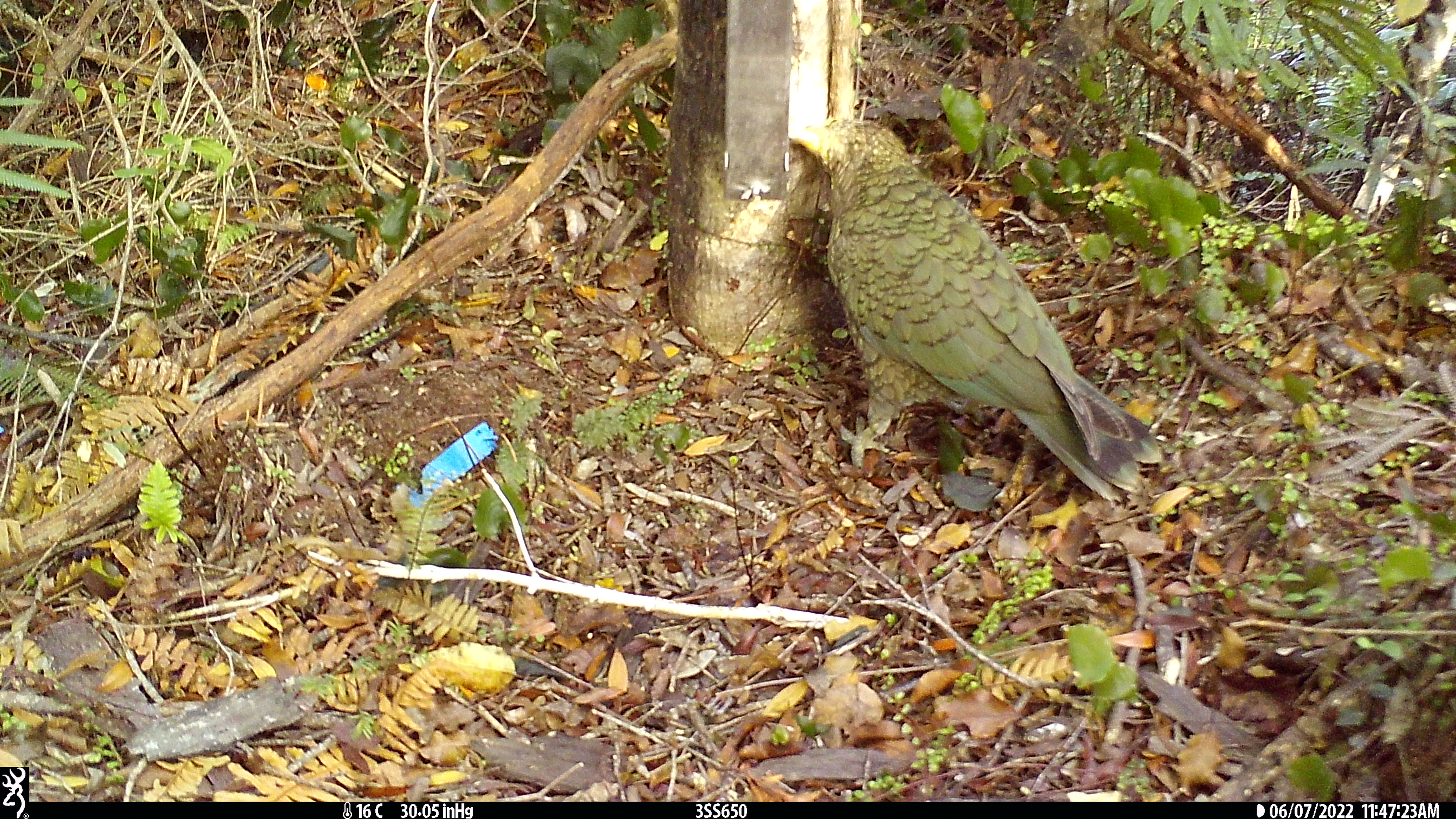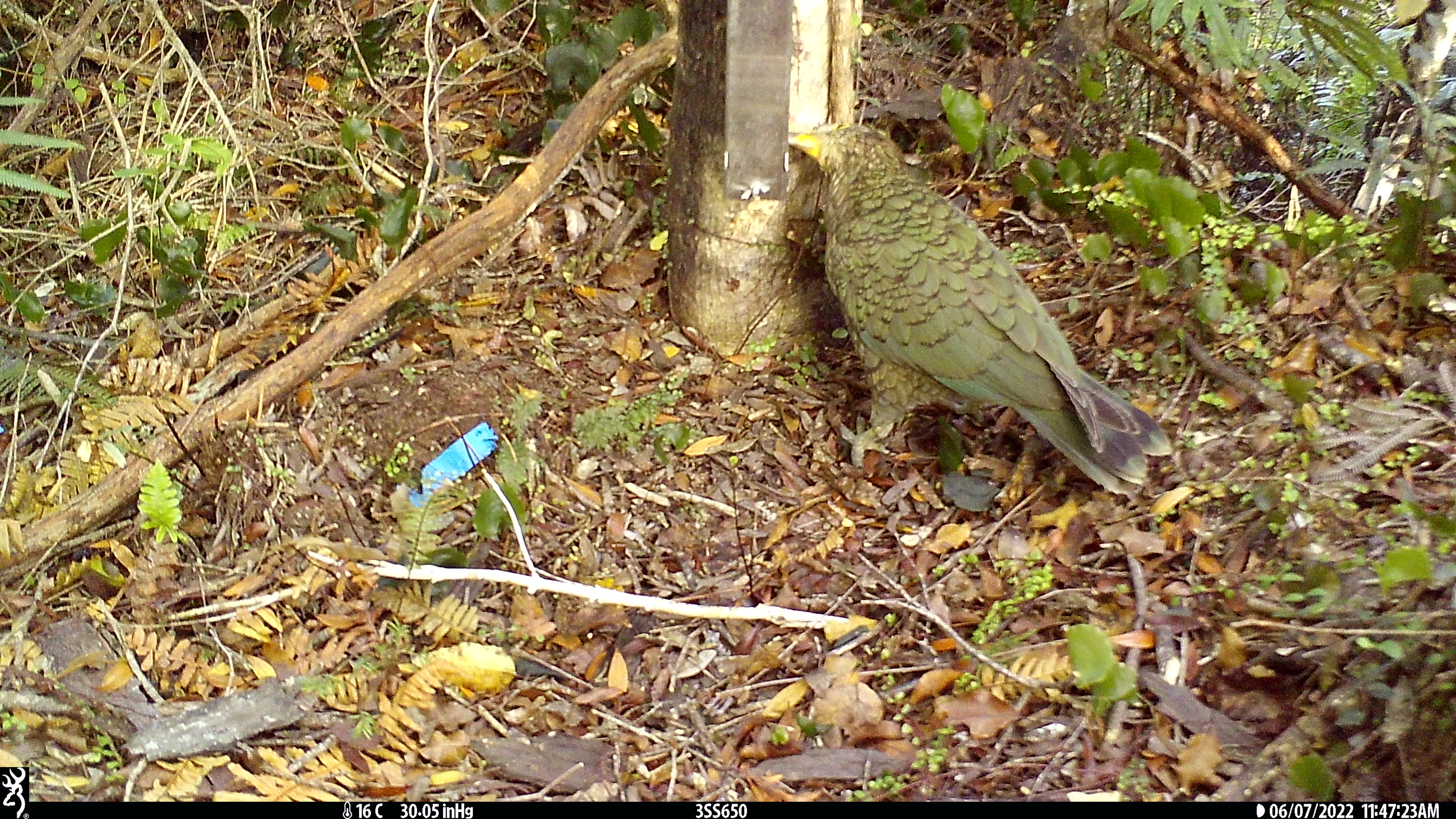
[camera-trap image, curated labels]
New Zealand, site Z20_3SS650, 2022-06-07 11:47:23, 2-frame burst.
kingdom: Animalia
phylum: Chordata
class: Aves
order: Psittaciformes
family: Strigopidae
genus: Nestor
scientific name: Nestor notabilis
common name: kea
Kea (Nestor notabilis).